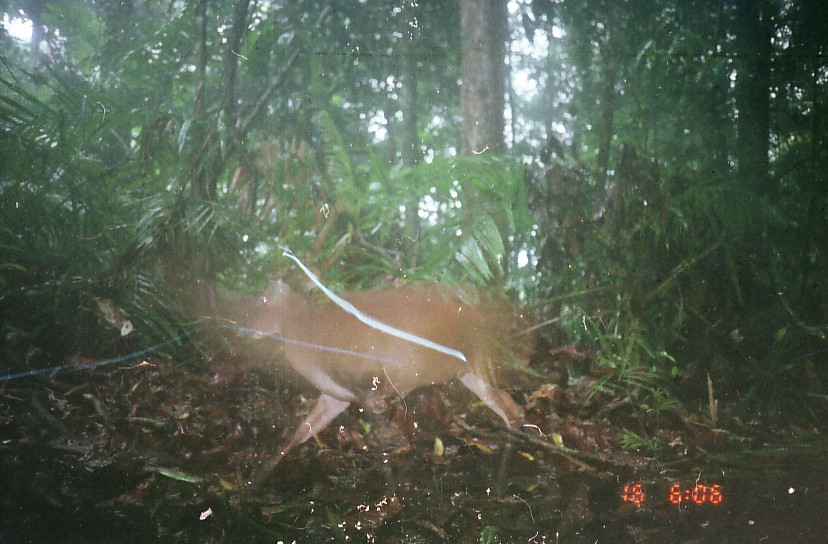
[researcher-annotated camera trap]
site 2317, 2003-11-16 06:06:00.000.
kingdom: Animalia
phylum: Chordata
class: Mammalia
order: Artiodactyla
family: Cervidae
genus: Muntiacus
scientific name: Muntiacus muntjak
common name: southern red muntjac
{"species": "Muntiacus muntjak (southern red muntjac)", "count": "1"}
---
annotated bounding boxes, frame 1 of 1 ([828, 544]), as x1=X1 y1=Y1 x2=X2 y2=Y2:
muntiacus muntjak: x1=210 y1=274 x2=553 y2=498